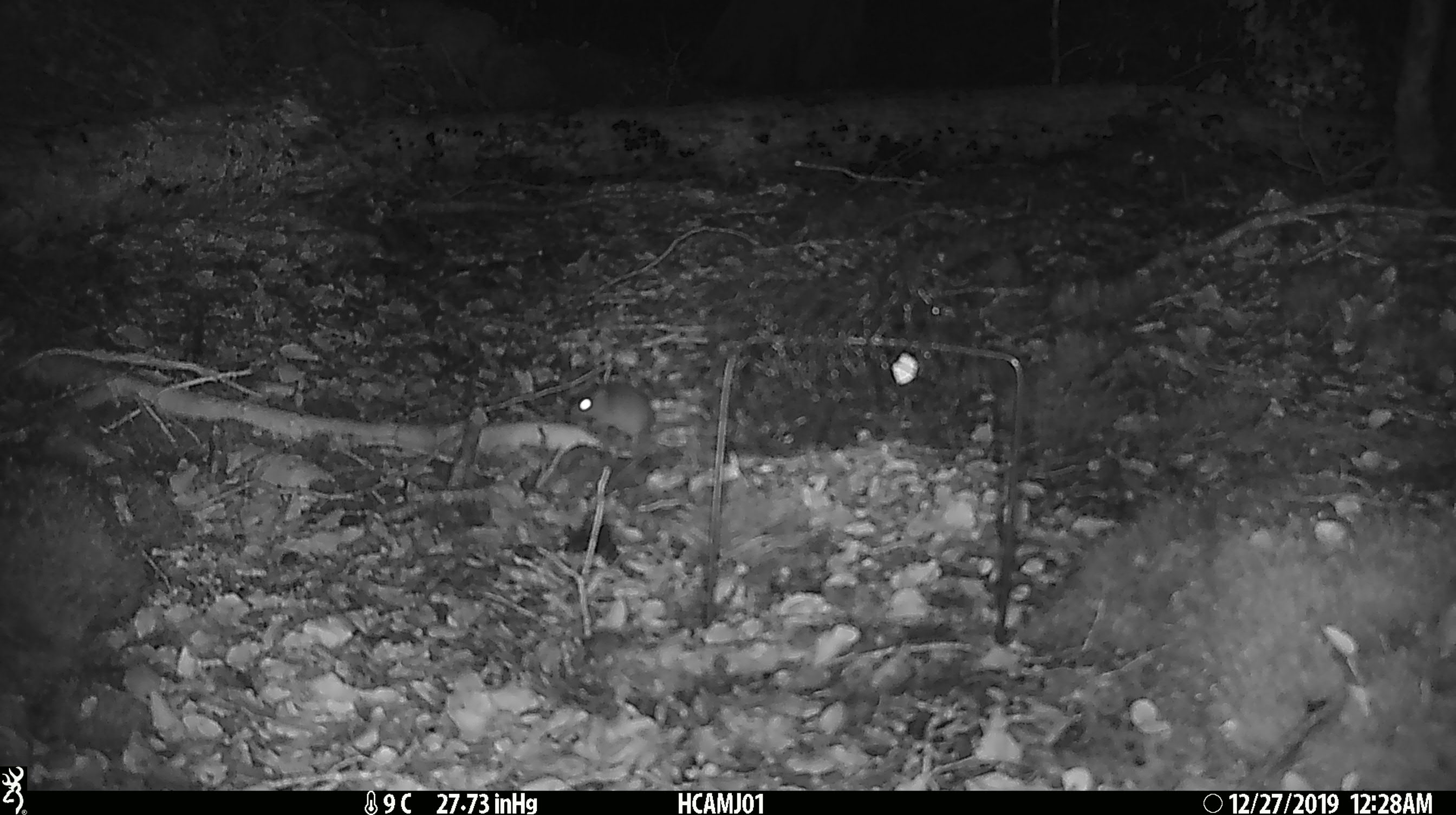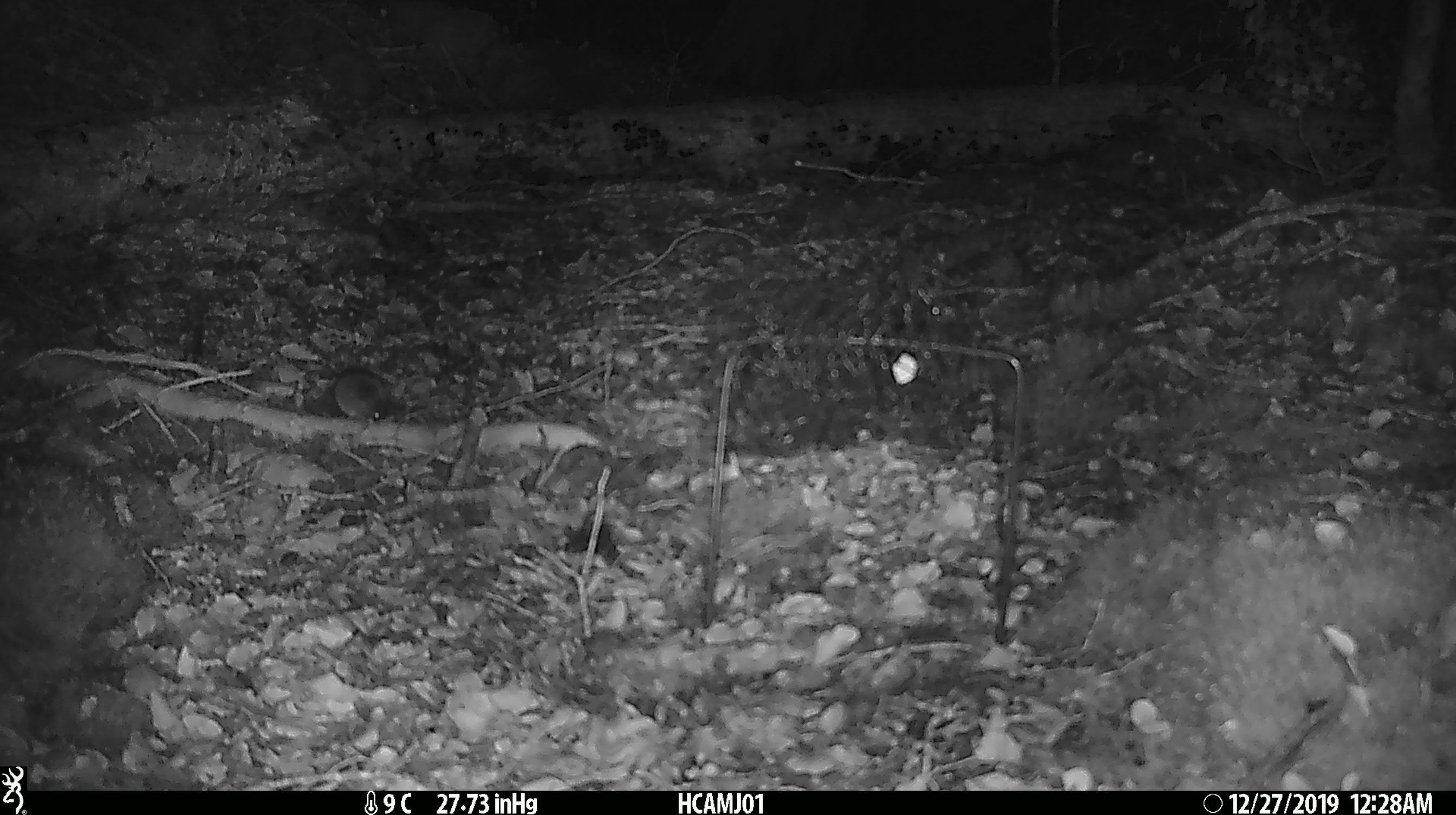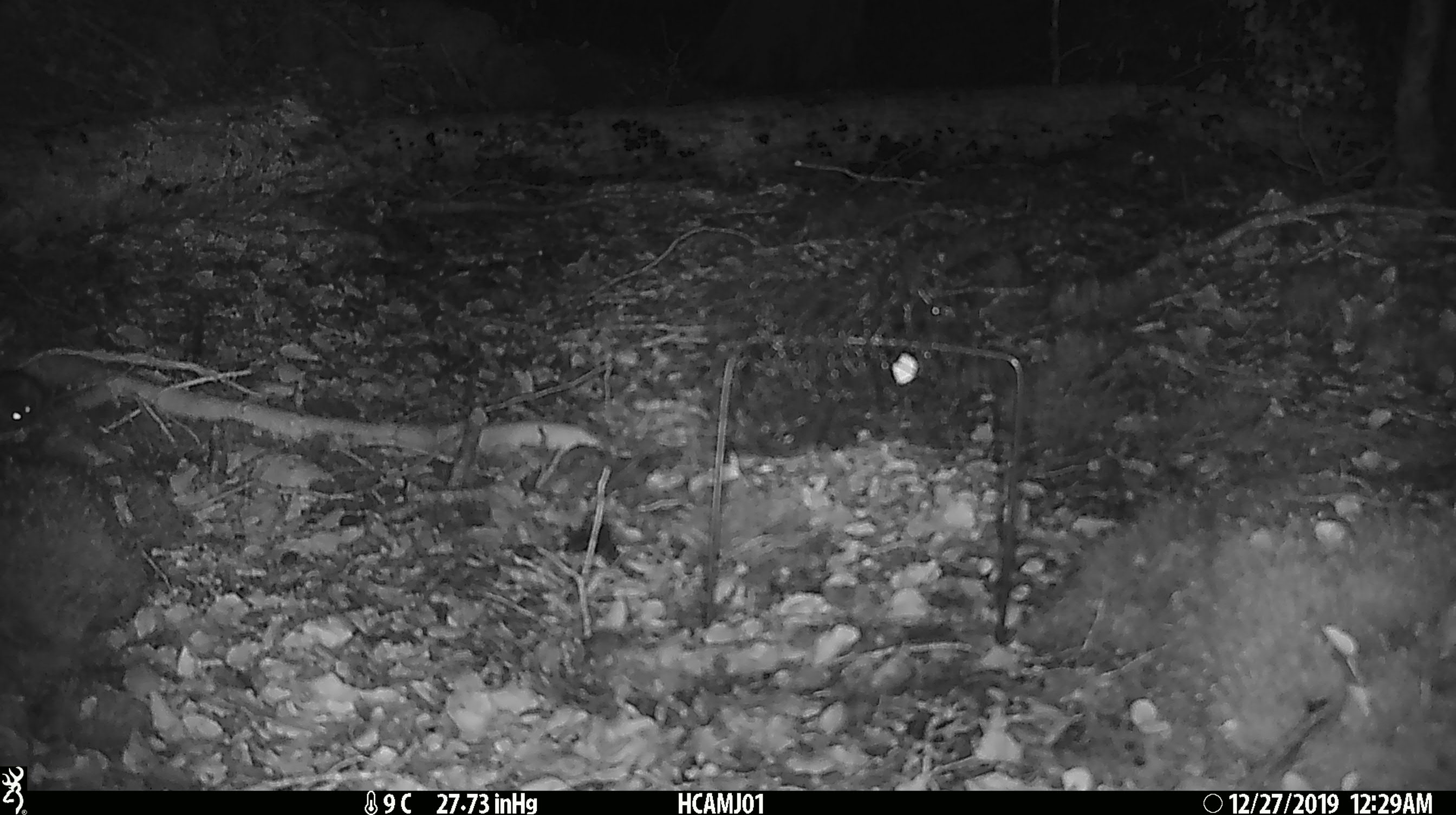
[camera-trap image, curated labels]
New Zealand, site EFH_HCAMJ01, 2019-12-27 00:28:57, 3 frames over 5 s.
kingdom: Animalia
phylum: Chordata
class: Mammalia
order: Rodentia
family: Muridae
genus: Mus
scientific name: Mus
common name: mouse